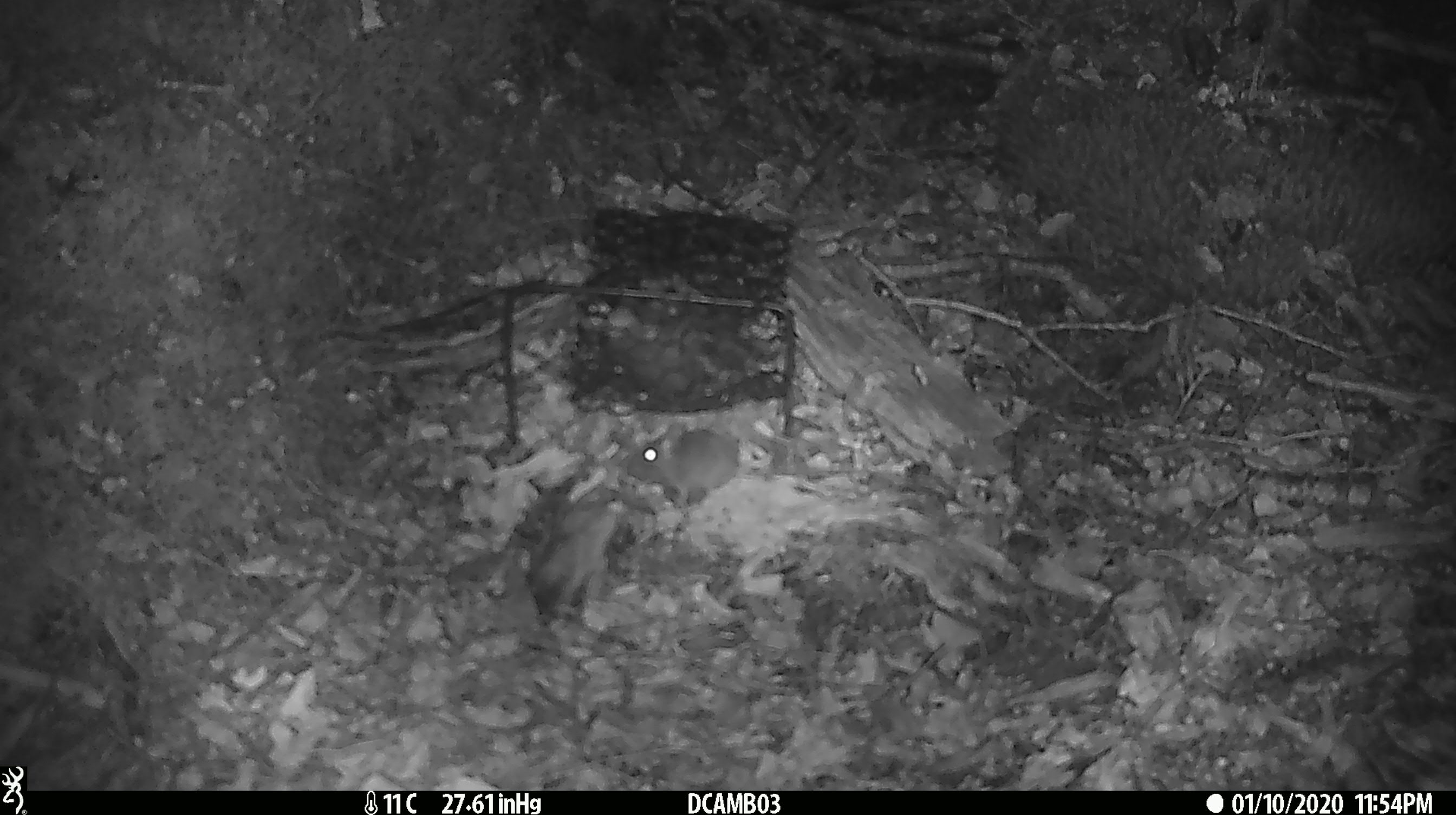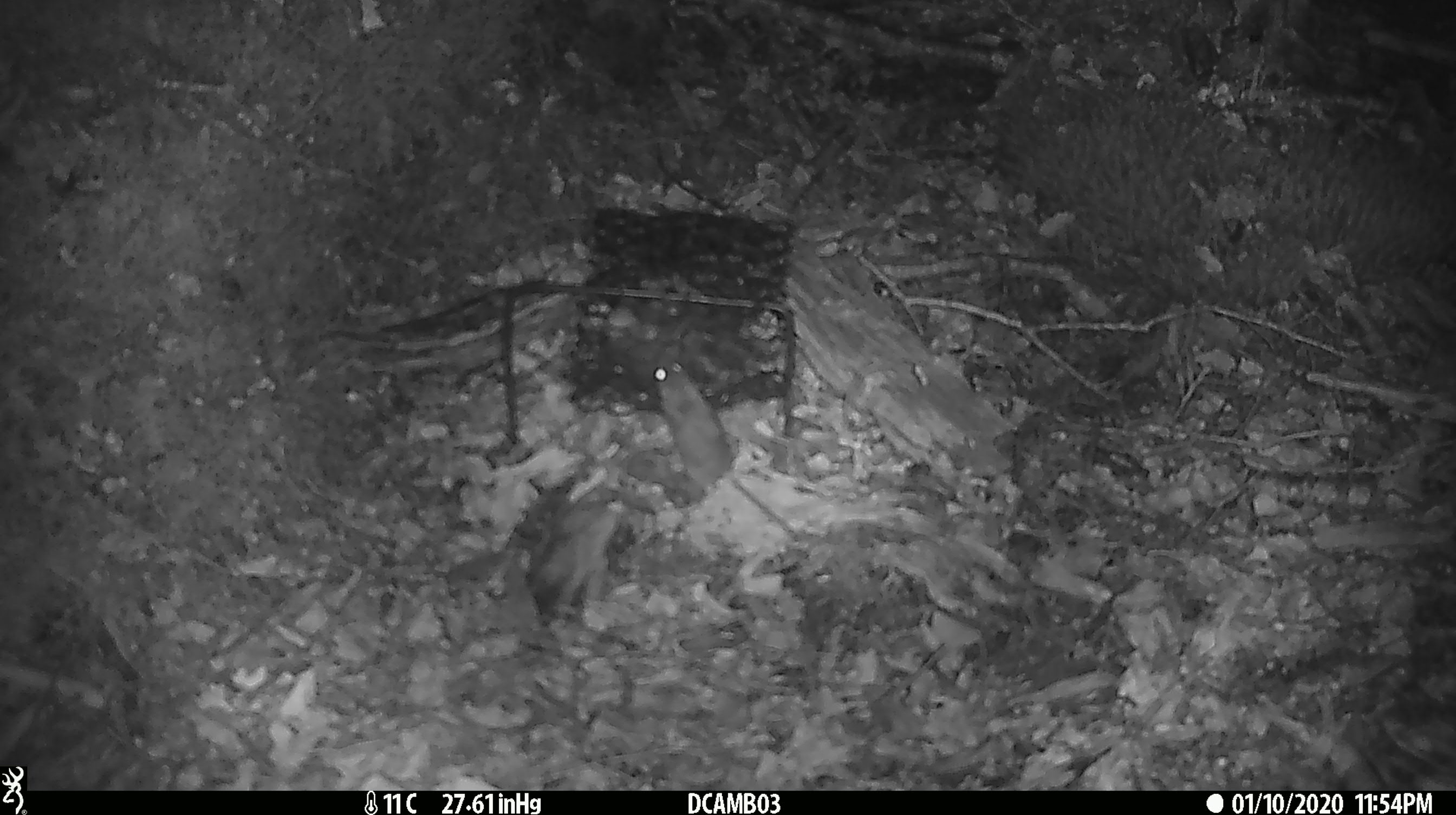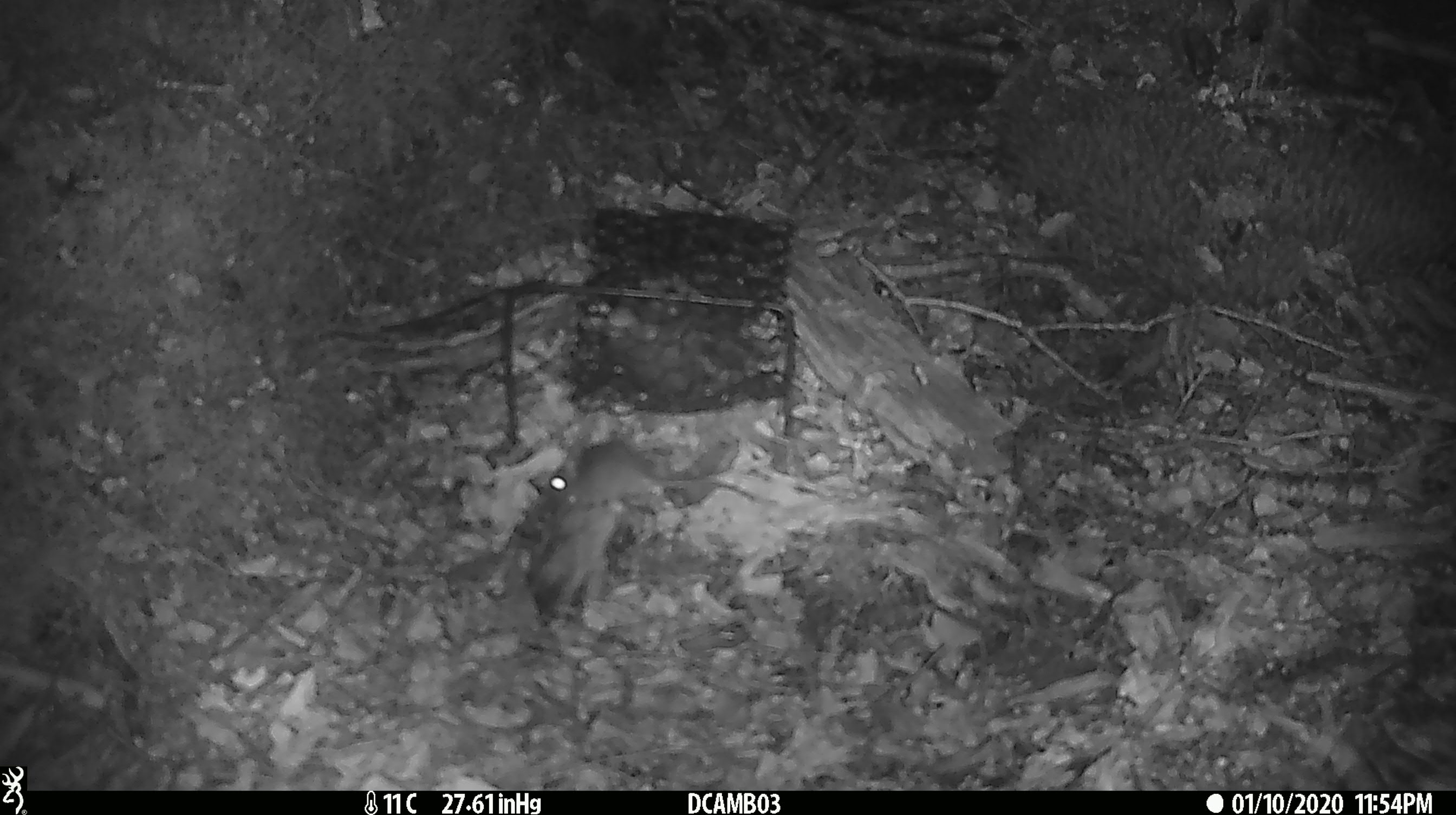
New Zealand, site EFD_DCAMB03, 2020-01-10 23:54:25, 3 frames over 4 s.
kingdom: Animalia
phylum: Chordata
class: Mammalia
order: Rodentia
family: Muridae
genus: Mus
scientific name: Mus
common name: mouse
Mouse (Mus).